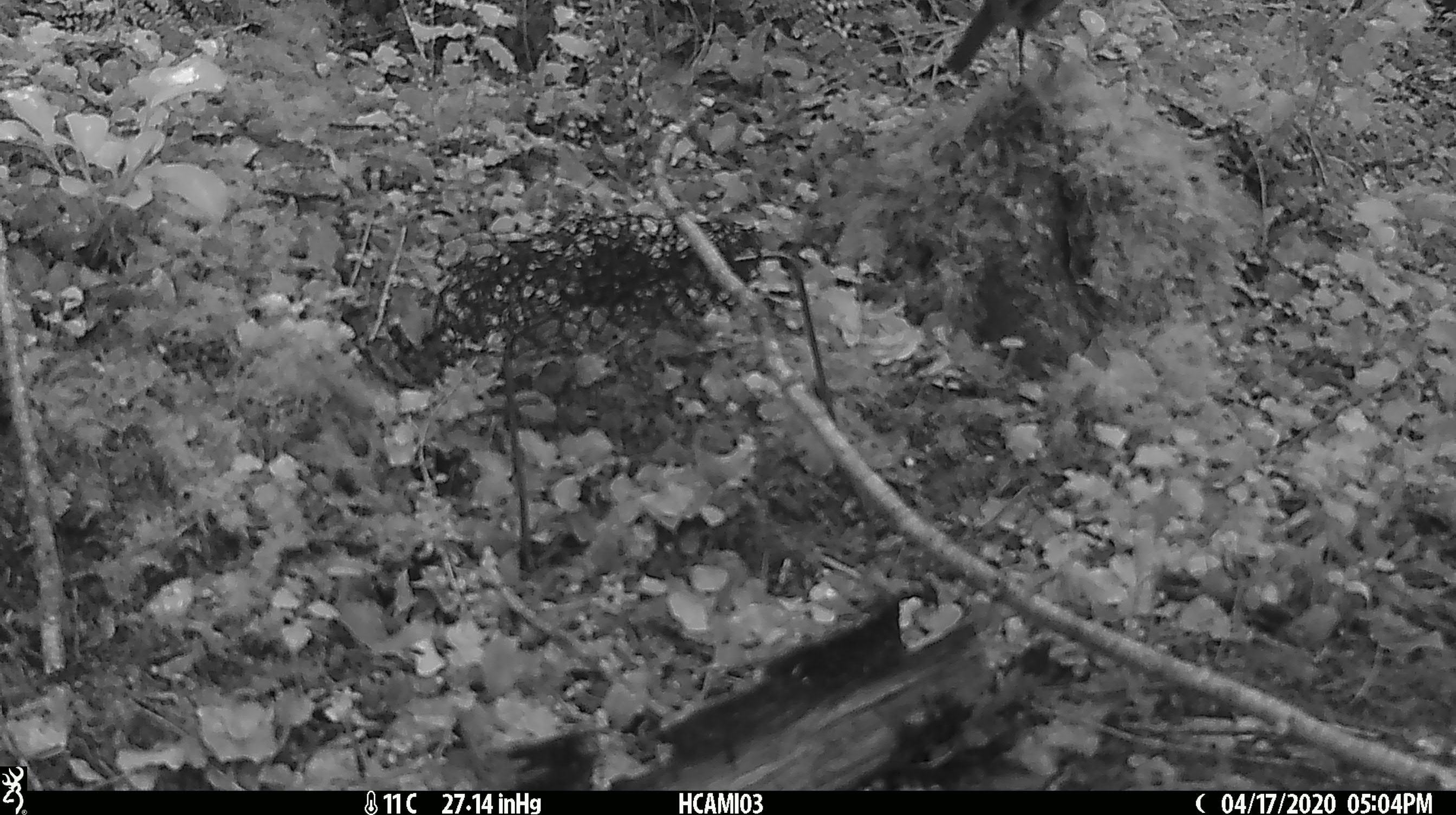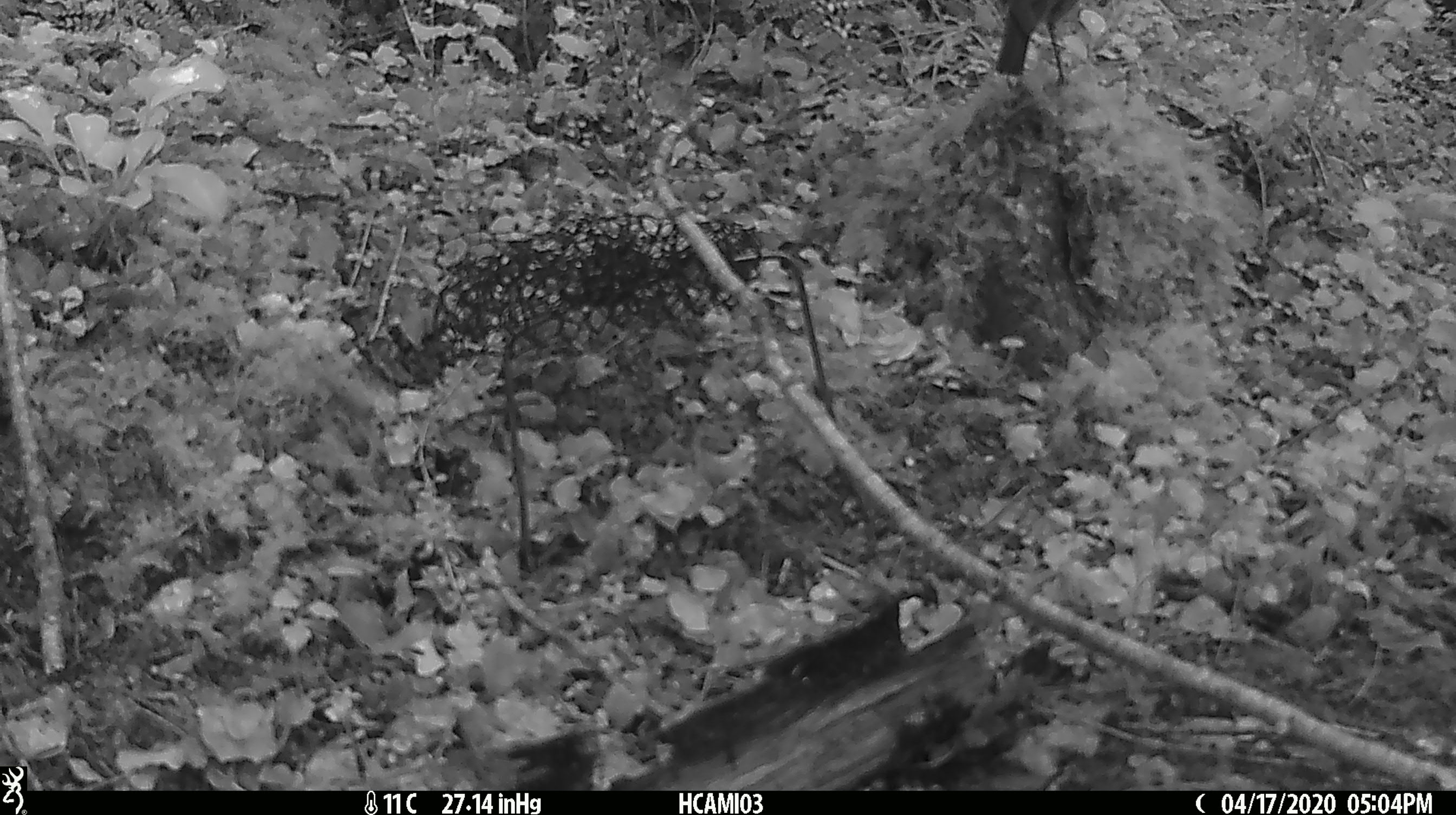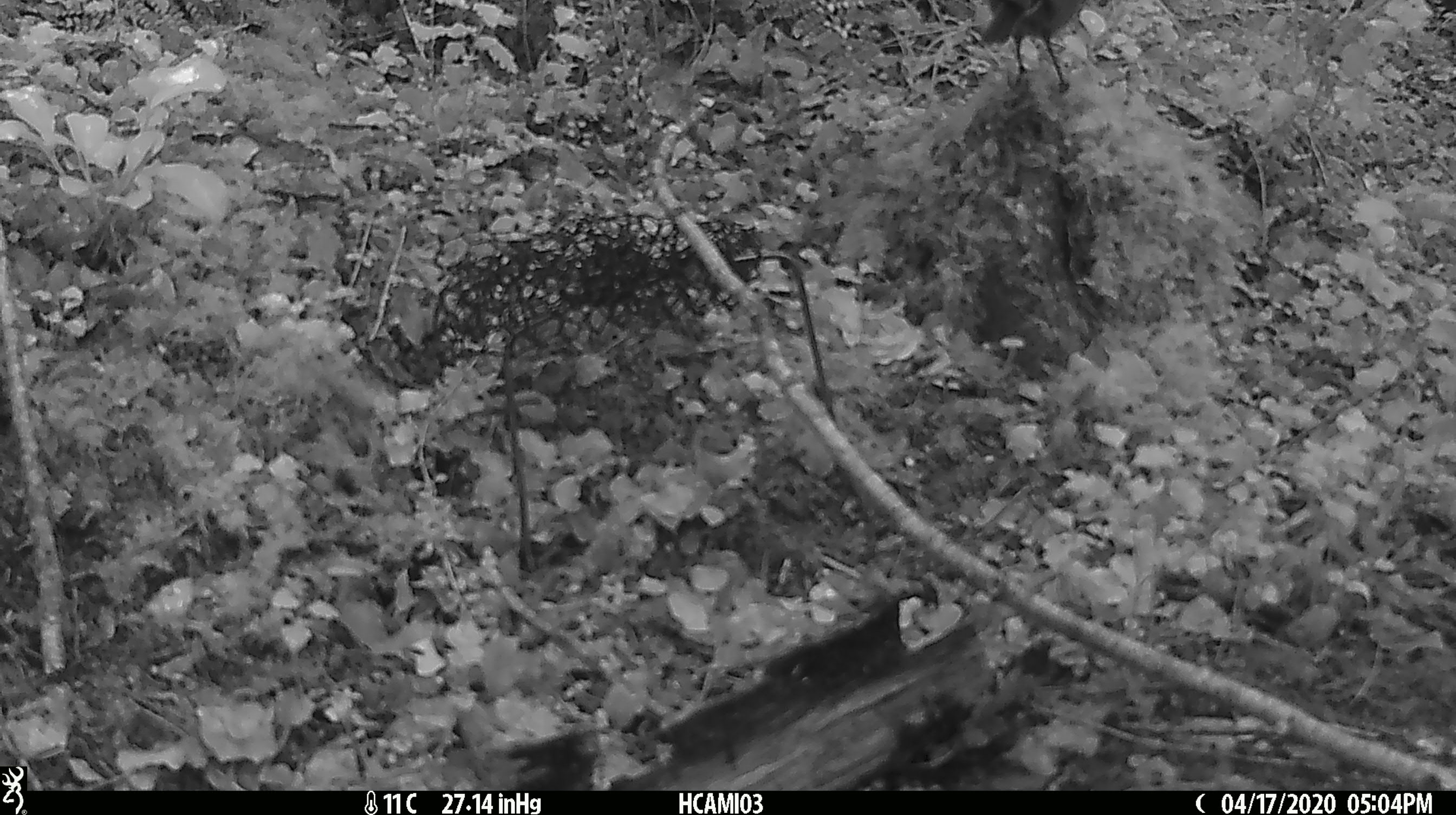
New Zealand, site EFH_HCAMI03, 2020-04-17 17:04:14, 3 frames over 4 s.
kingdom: Animalia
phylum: Chordata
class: Aves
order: Passeriformes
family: Petroicidae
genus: Petroica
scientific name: Petroica australis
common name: new zealand robin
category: robin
Robin (new zealand robin) (Petroica australis).